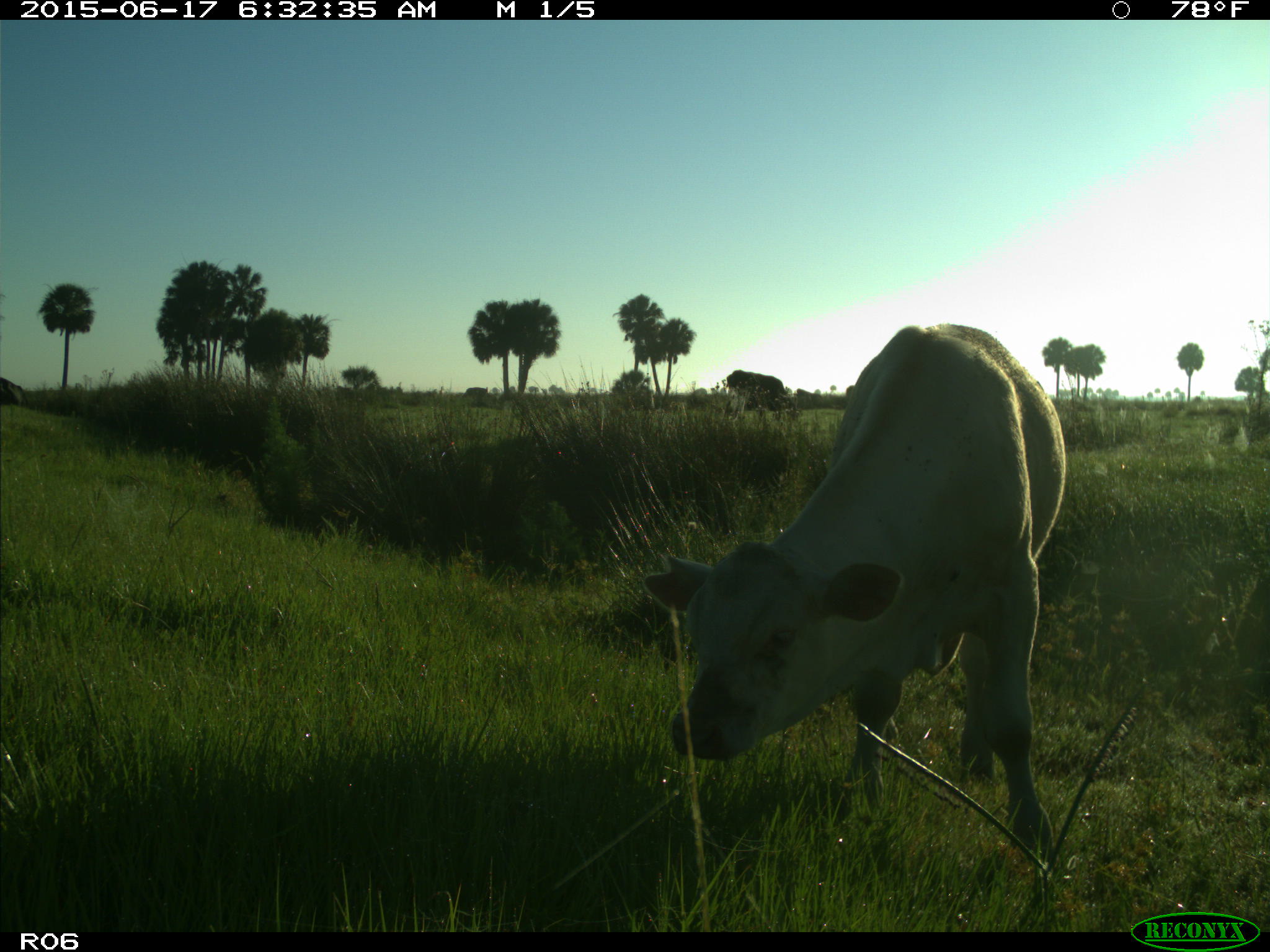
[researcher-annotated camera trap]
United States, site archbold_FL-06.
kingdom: Animalia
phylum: Chordata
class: Mammalia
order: Artiodactyla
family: Bovidae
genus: Bos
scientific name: Bos taurus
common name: domestic cow